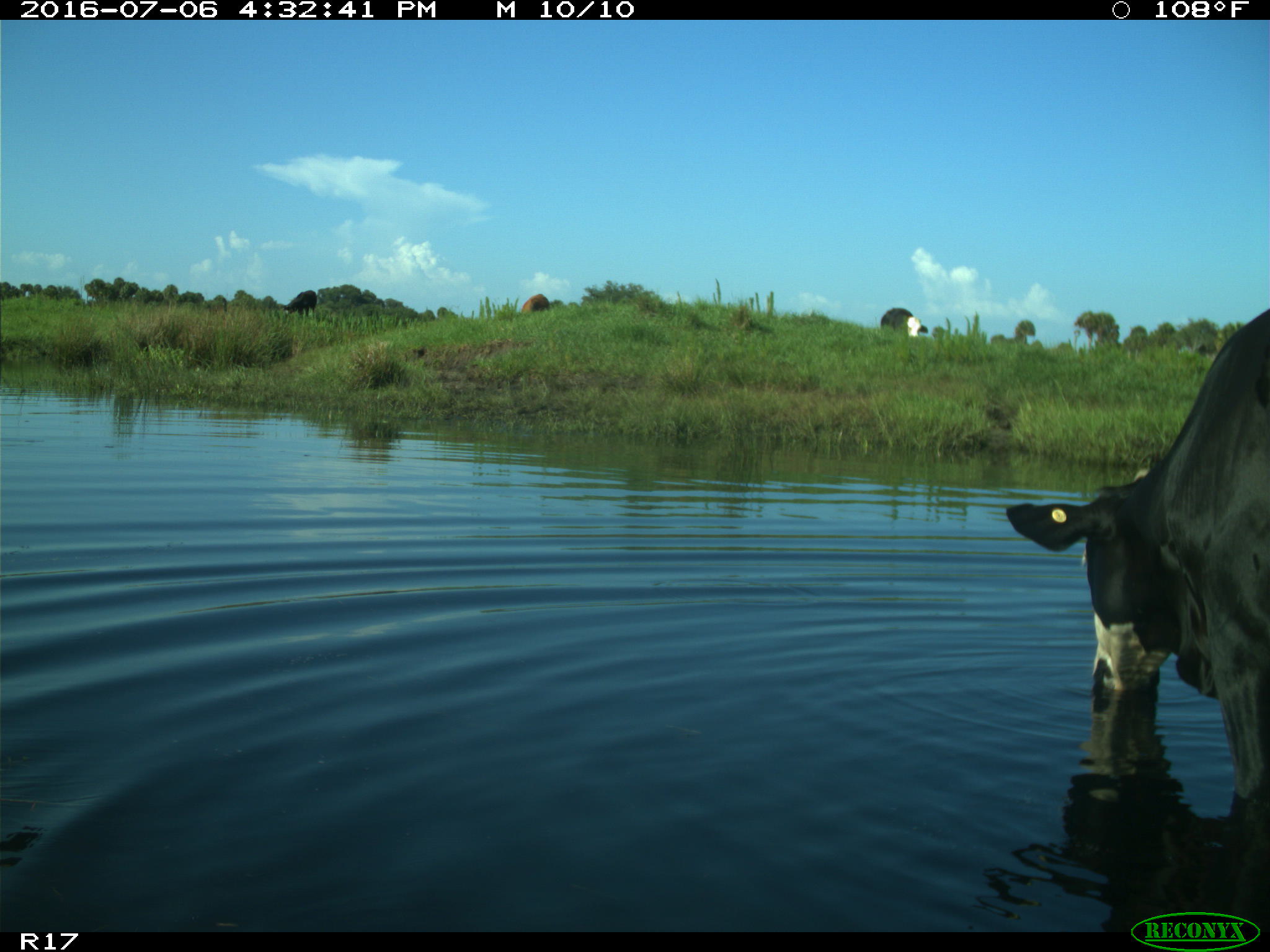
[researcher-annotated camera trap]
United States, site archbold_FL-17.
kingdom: Animalia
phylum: Chordata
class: Mammalia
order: Artiodactyla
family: Bovidae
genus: Bos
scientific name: Bos taurus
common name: domestic cow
Bos taurus (domestic cow).